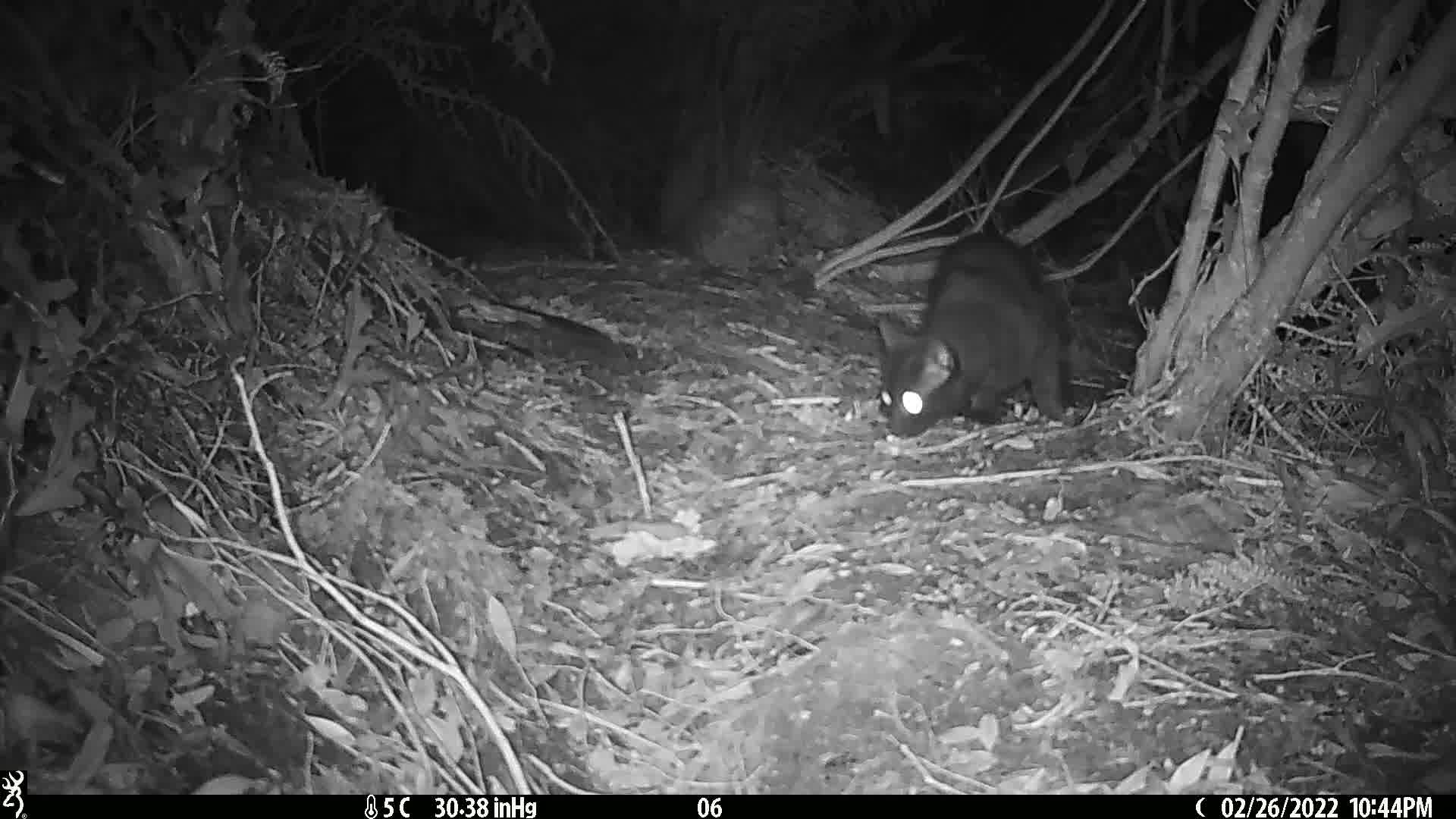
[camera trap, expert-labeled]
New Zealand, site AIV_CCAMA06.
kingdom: Animalia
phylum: Chordata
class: Mammalia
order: Carnivora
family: Felidae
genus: Felis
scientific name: Felis catus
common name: domestic cat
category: cat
Cat (domestic cat) (Felis catus).